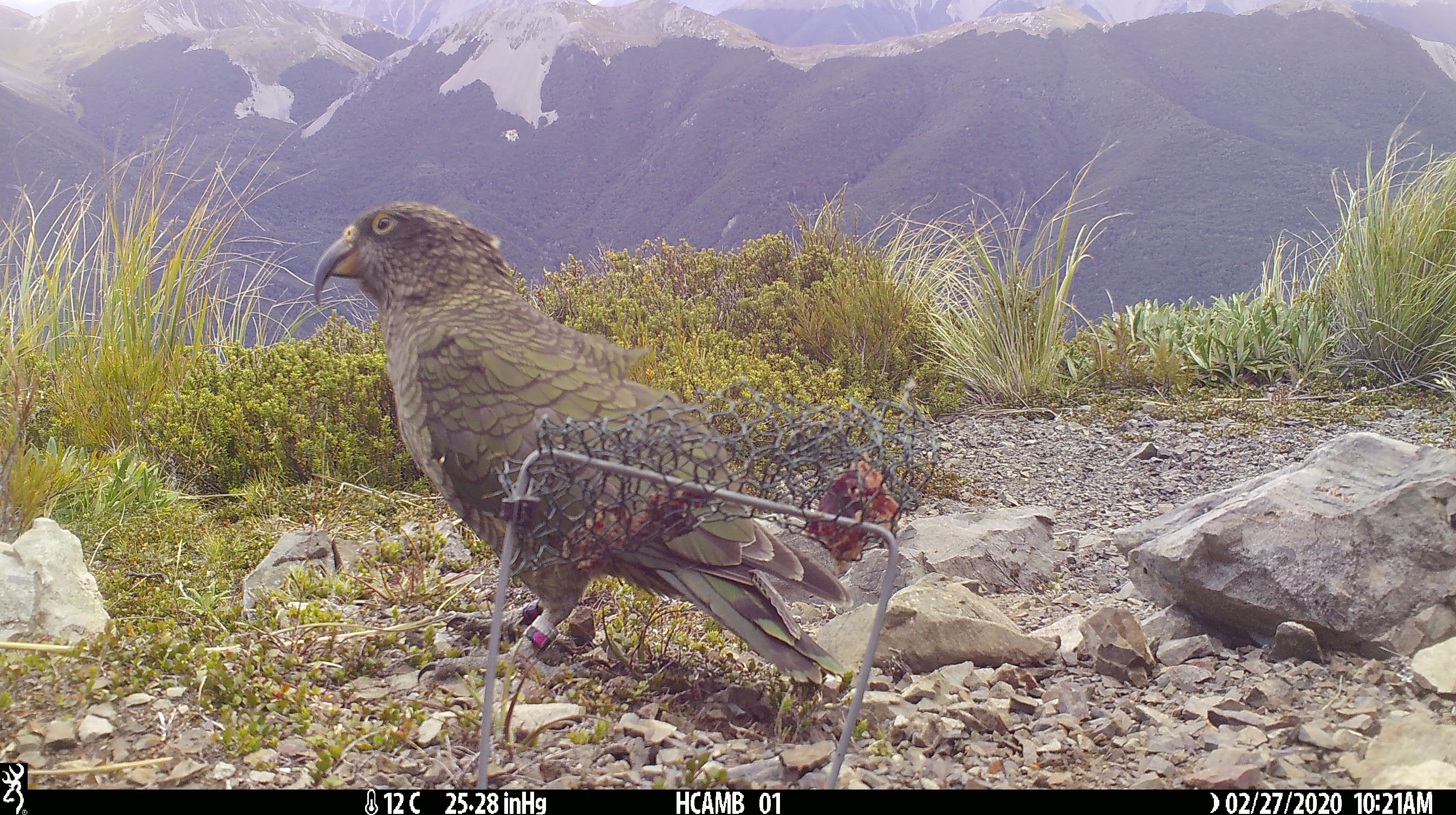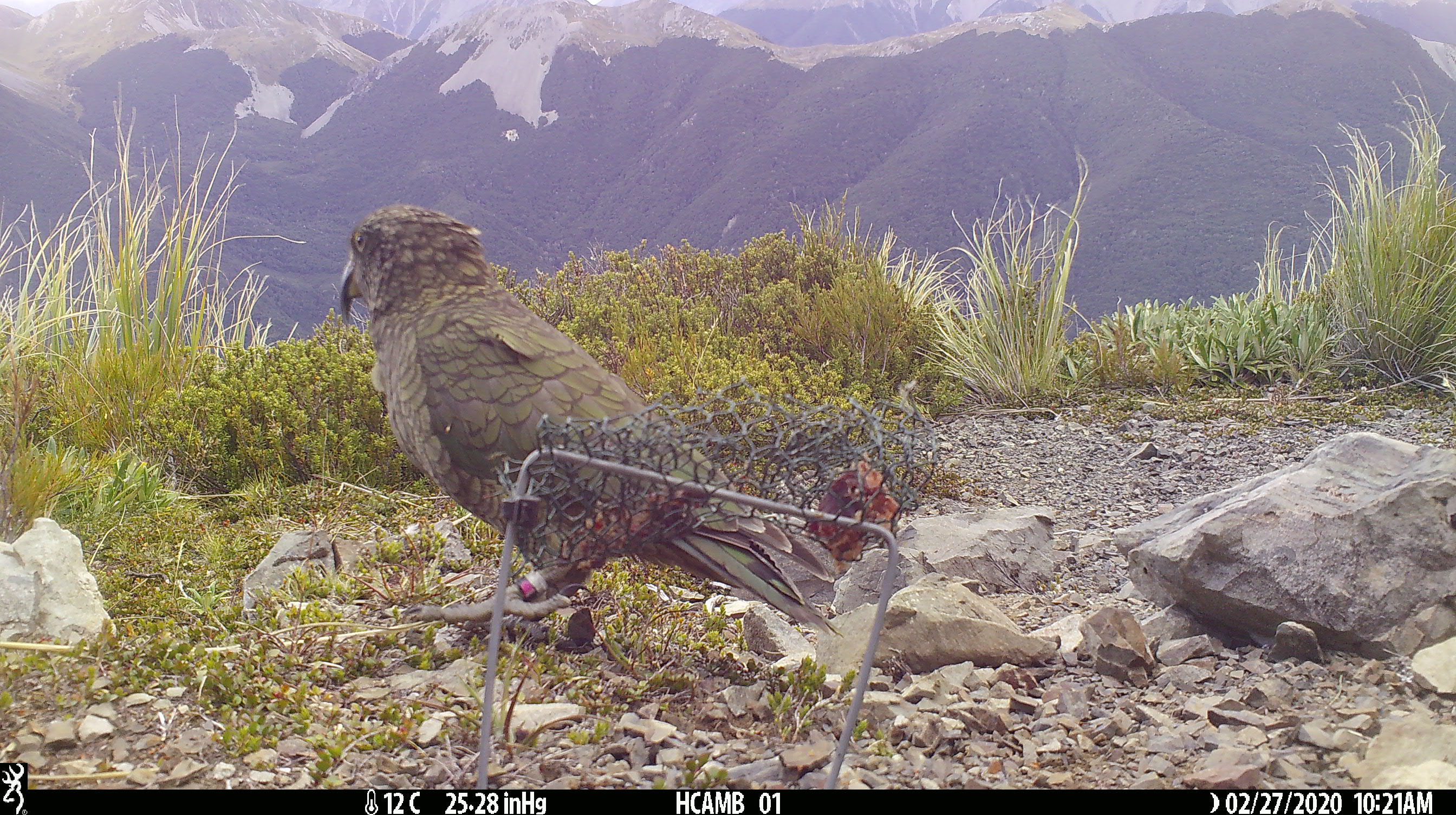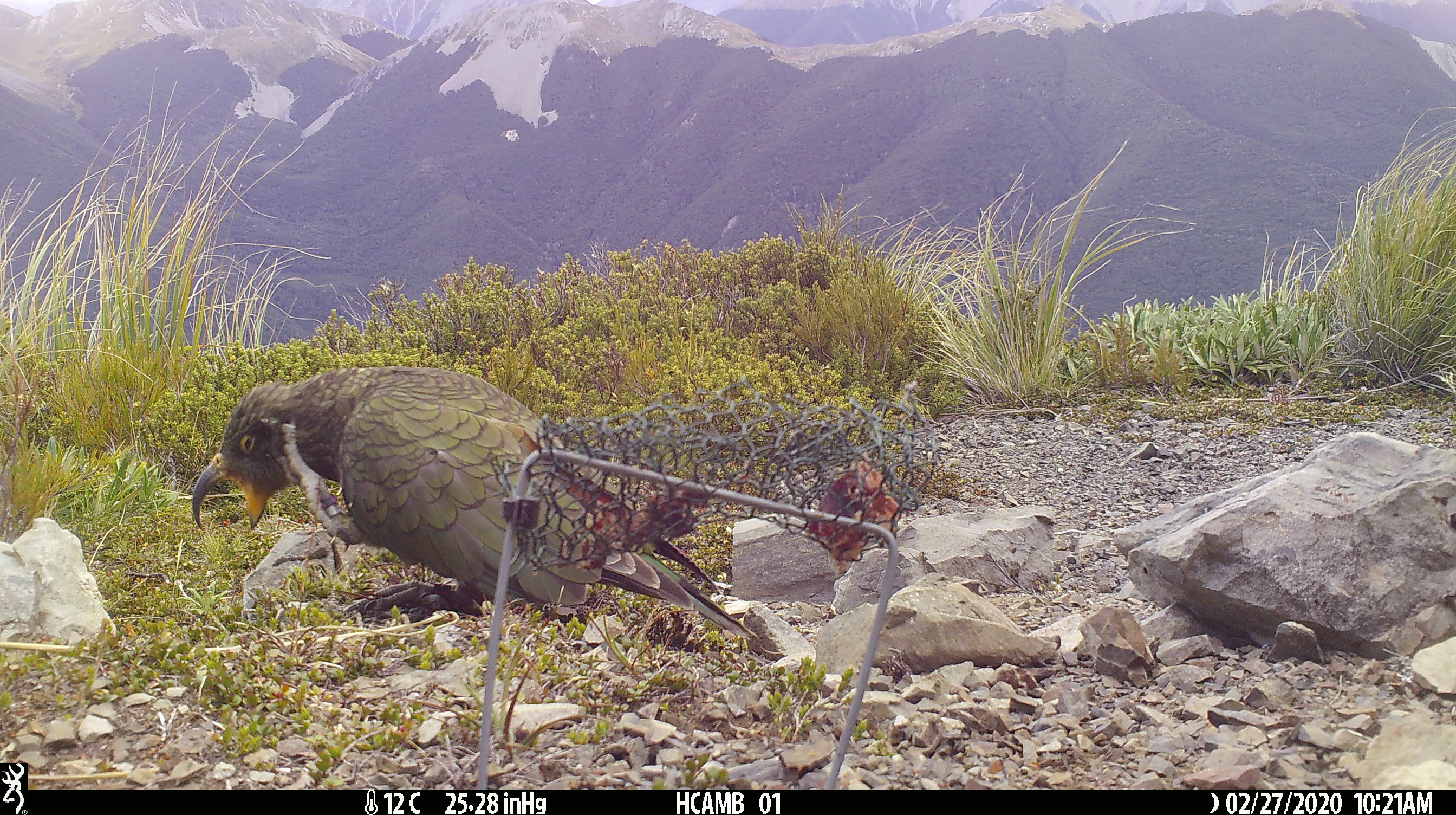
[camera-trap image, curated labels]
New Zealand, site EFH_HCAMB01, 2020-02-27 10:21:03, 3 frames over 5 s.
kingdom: Animalia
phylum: Chordata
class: Aves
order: Psittaciformes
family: Strigopidae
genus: Nestor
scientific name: Nestor notabilis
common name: kea